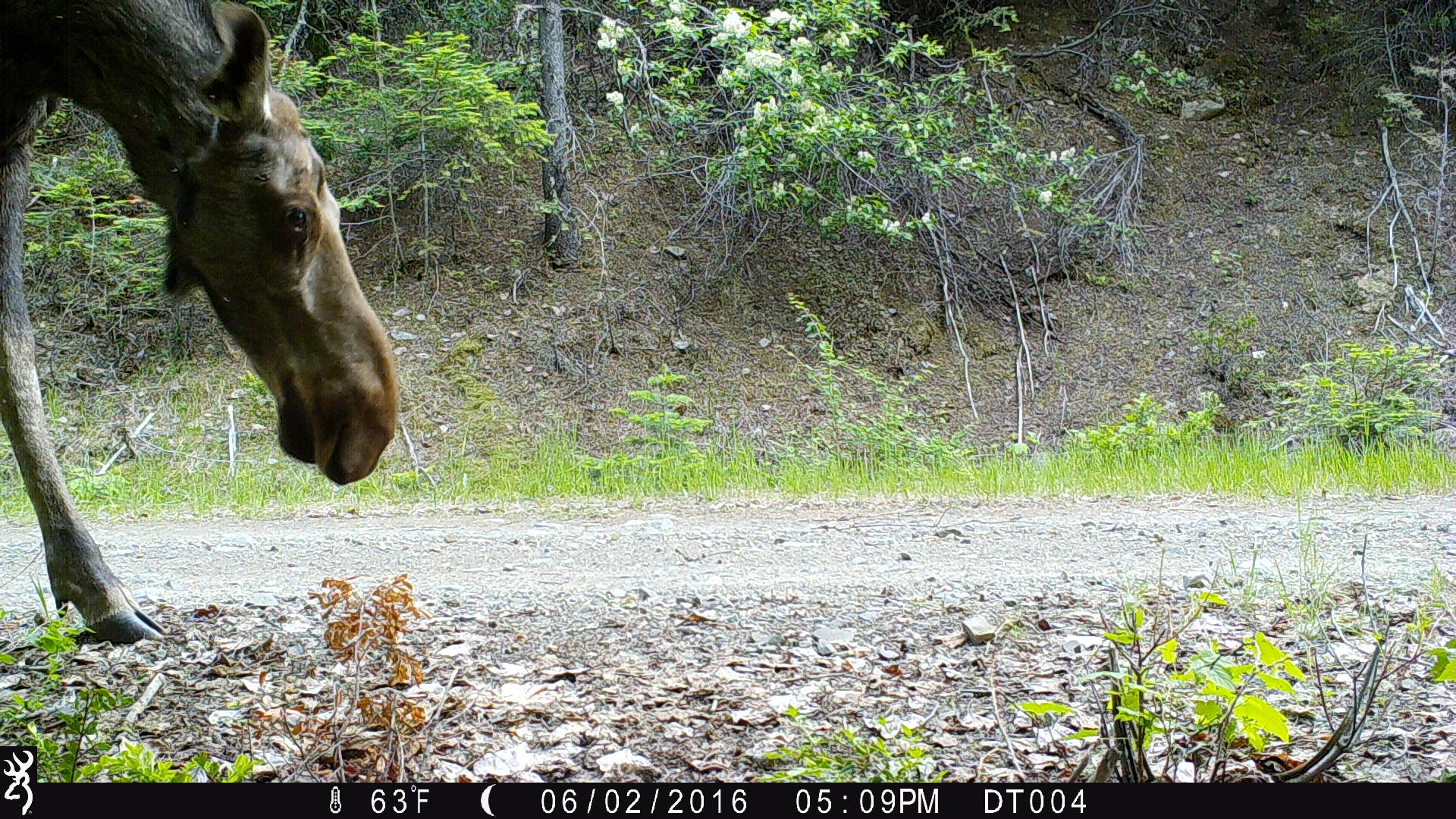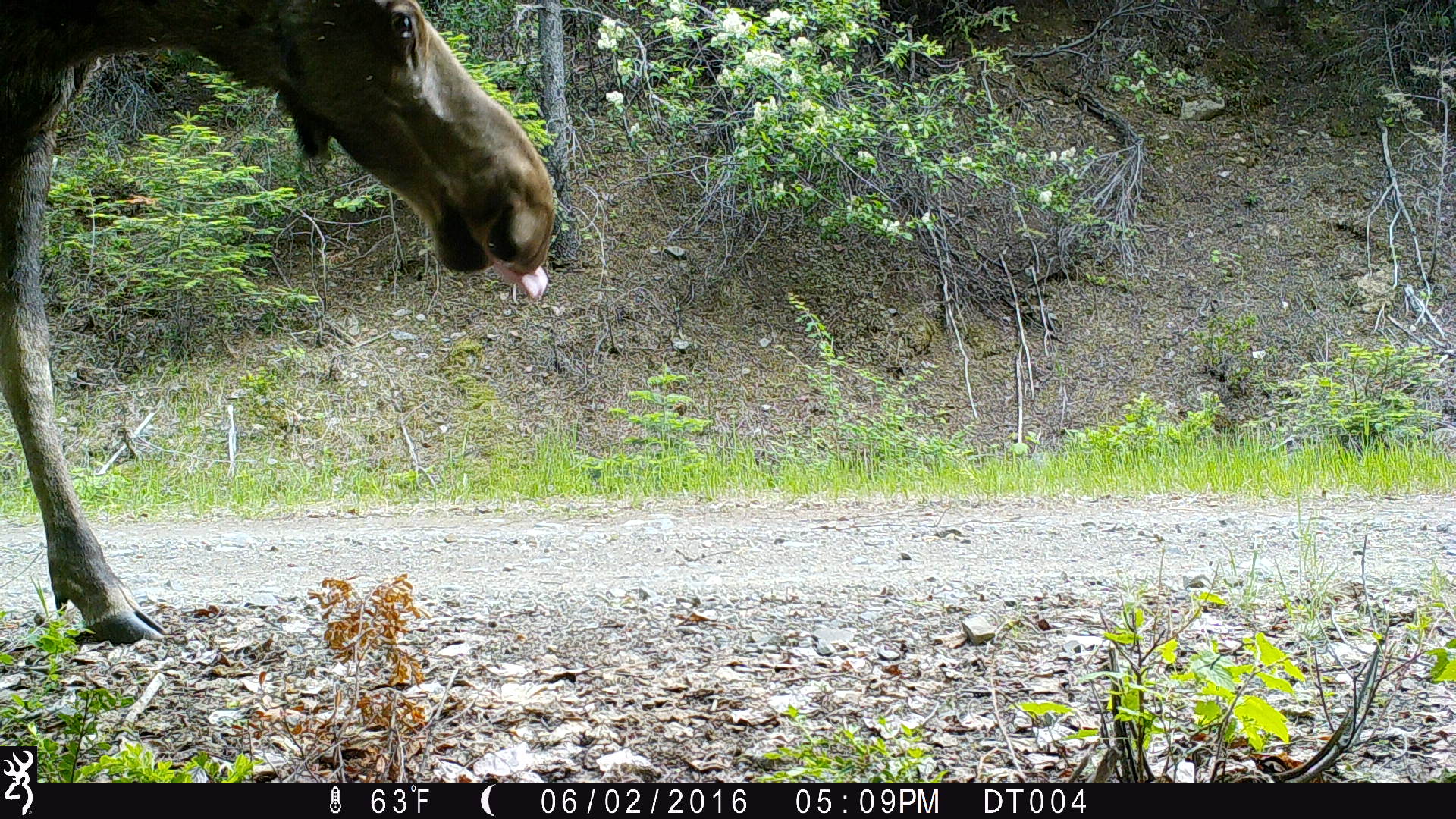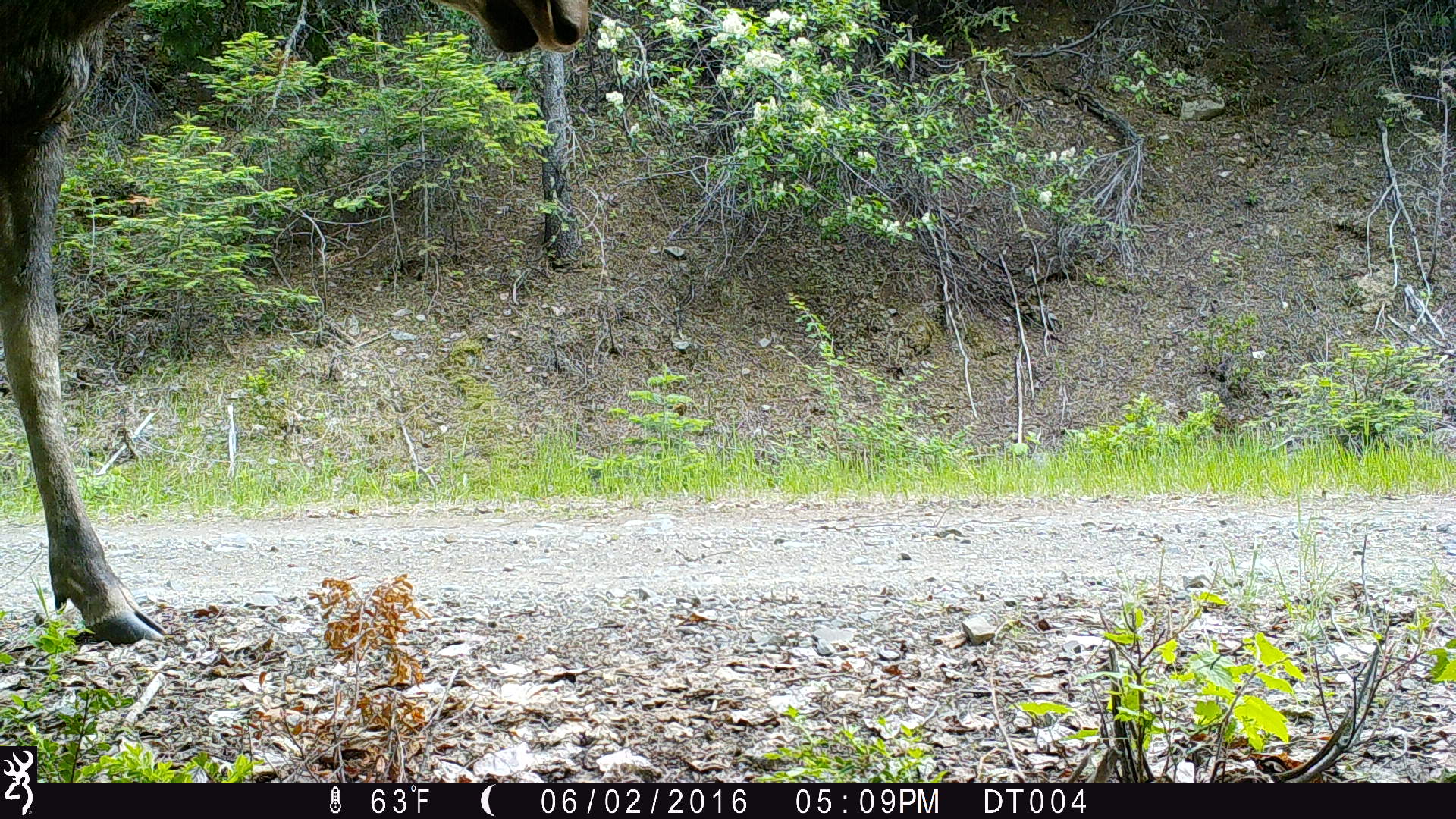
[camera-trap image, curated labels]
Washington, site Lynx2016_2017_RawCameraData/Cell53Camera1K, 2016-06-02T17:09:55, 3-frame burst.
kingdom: Animalia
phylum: Chordata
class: Mammalia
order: Artiodactyla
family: Cervidae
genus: Alces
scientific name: Alces alces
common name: moose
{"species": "Alces alces (moose)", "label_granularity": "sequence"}